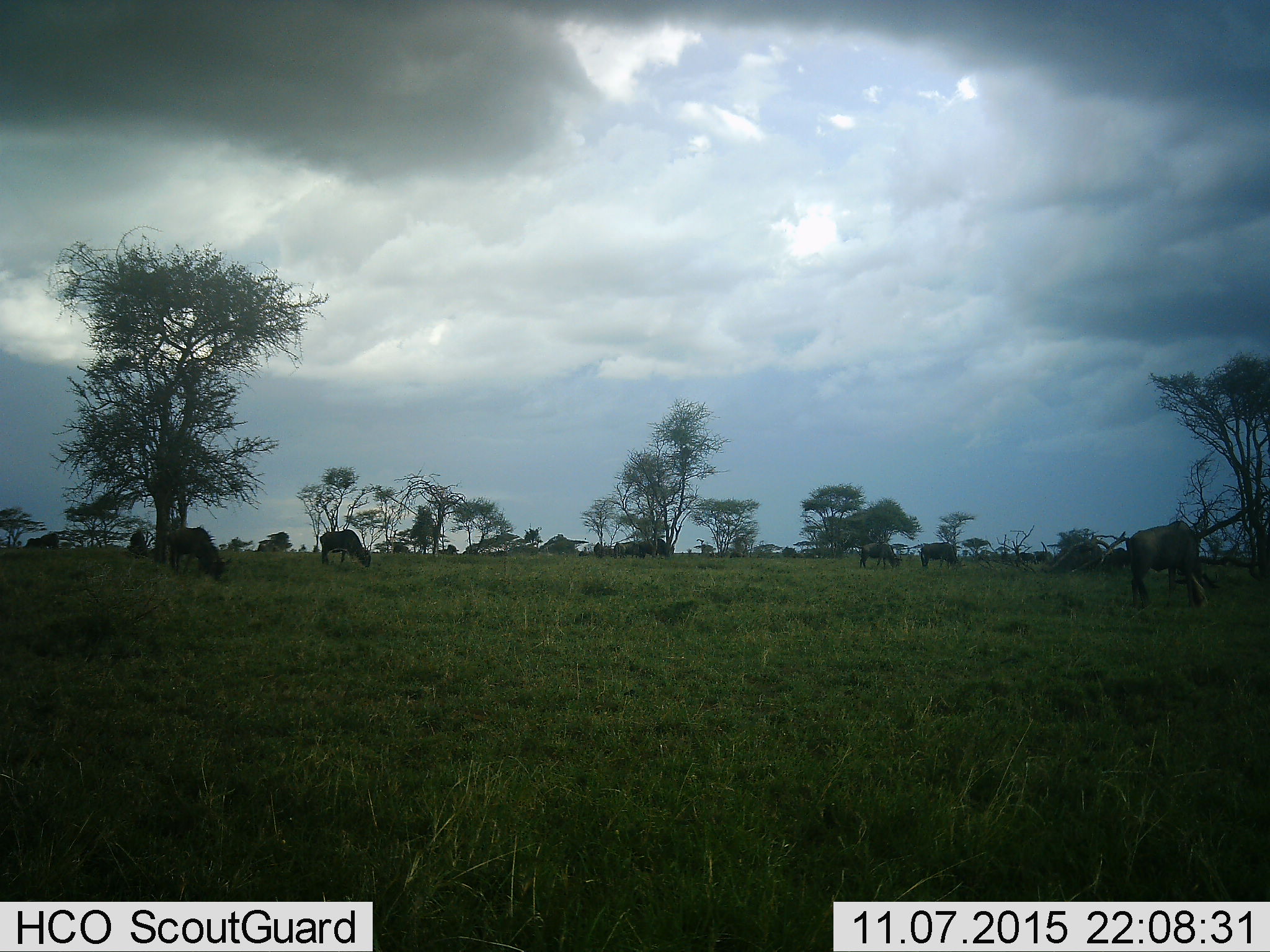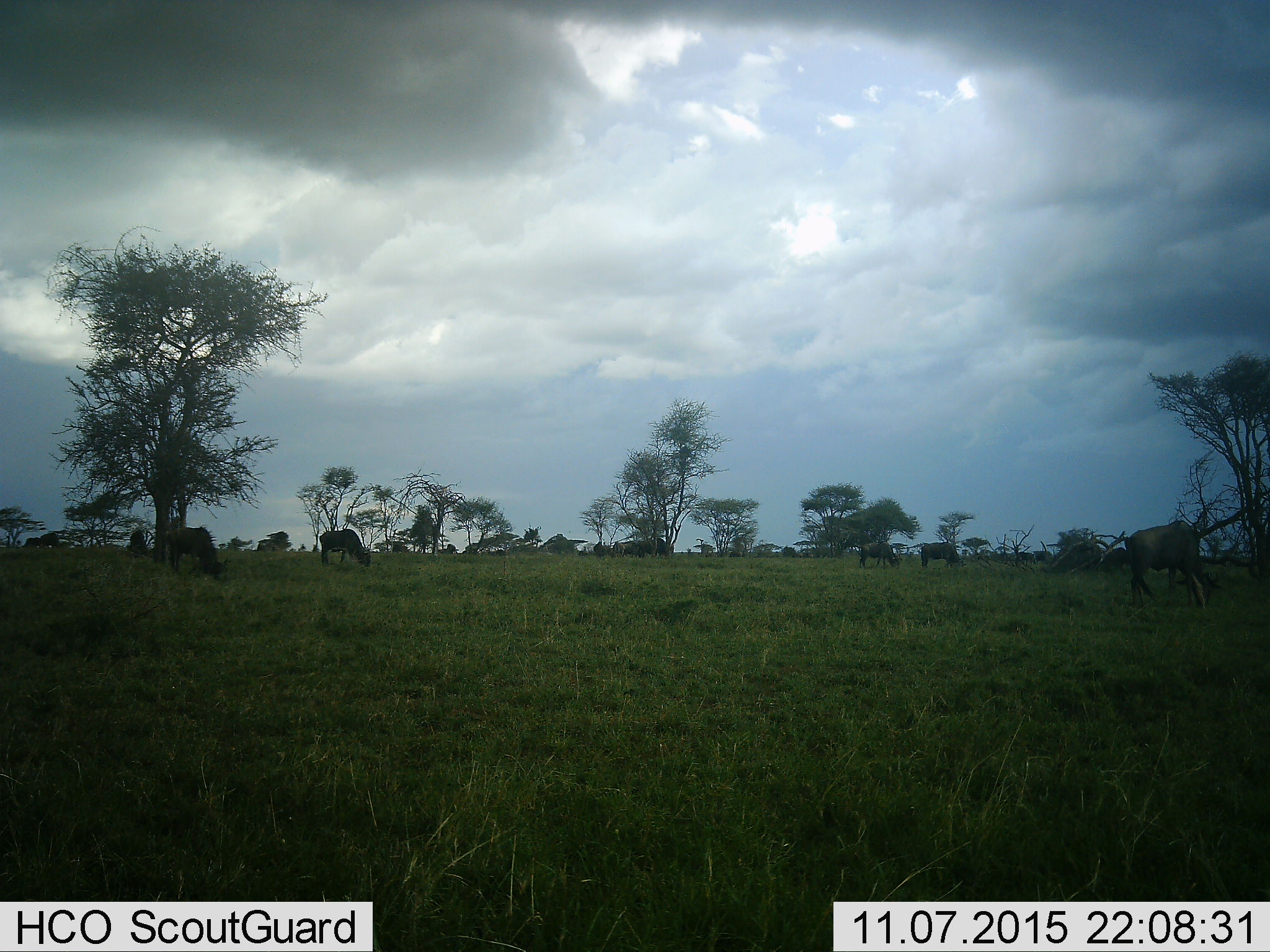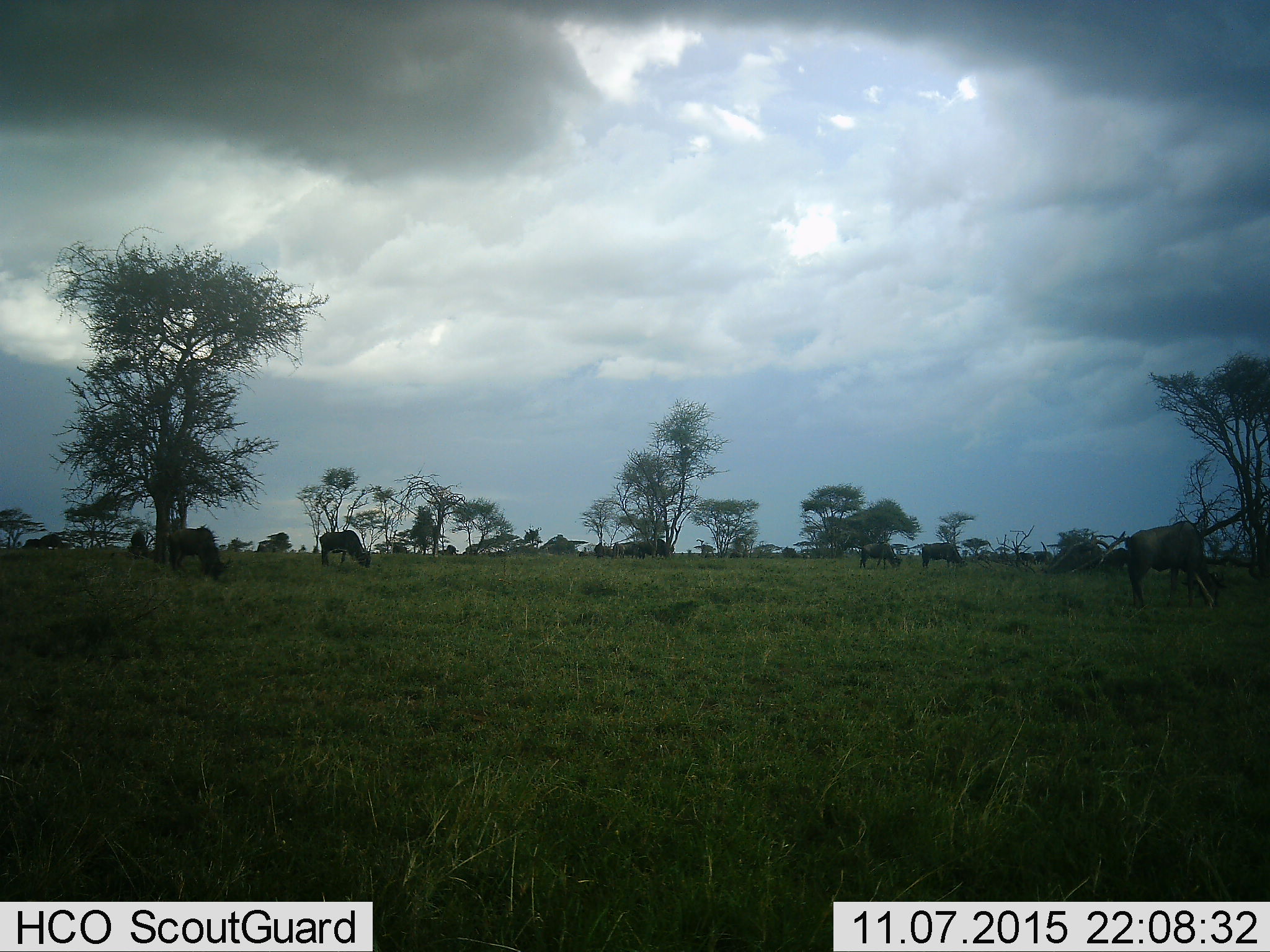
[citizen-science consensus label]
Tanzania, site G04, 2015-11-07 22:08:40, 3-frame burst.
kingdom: Animalia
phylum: Chordata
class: Mammalia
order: Artiodactyla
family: Bovidae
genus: Connochaetes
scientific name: Connochaetes taurinus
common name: blue wildebeest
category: wildebeest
Wildebeest (blue wildebeest) (Connochaetes taurinus), count 10. Behavior (volunteer vote fractions): standing 27%, resting 9%, moving 27%, interacting 0%. Young present (vote fraction): 0%. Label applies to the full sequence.